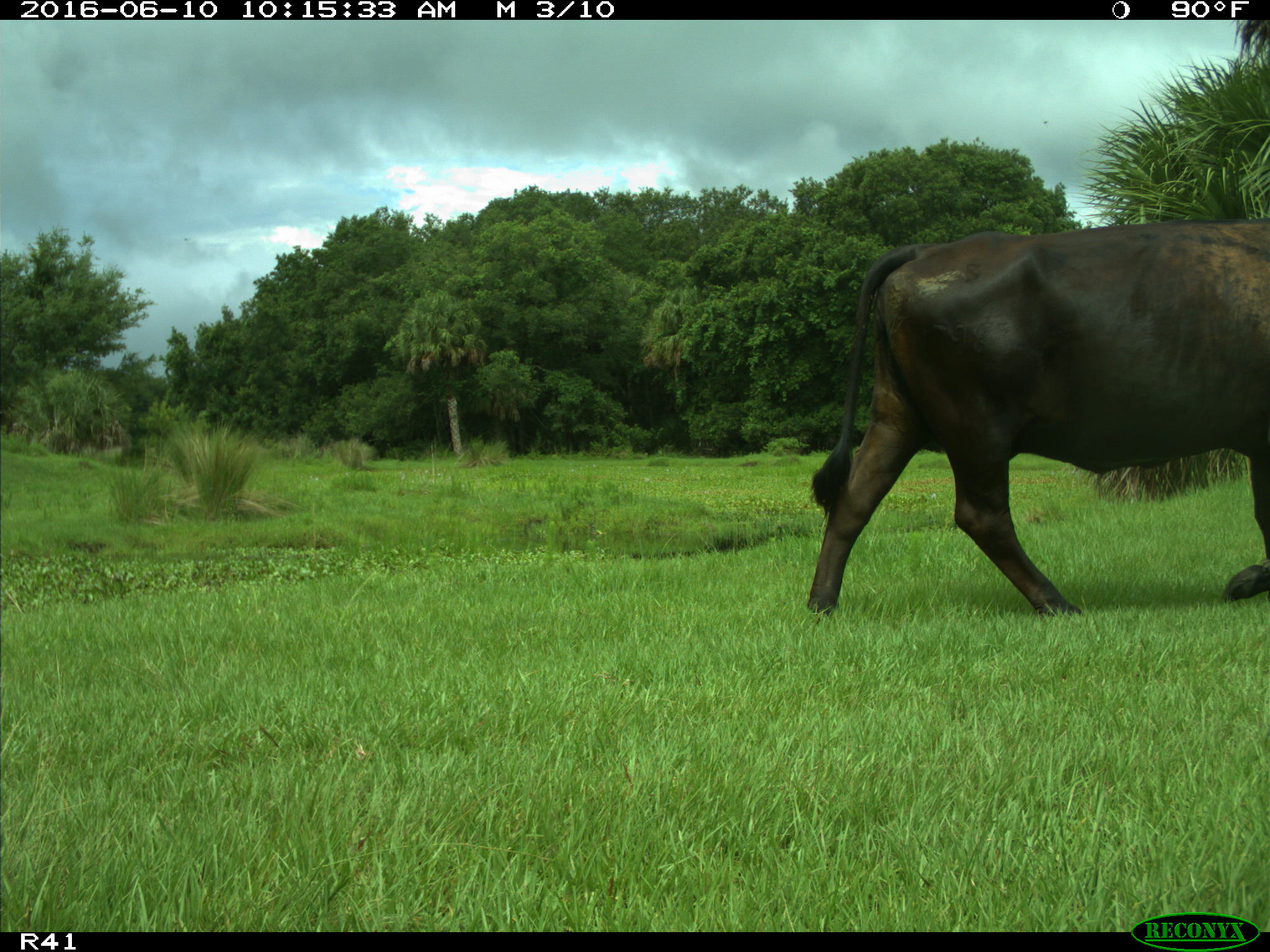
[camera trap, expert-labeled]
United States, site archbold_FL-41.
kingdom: Animalia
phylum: Chordata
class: Mammalia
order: Artiodactyla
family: Bovidae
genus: Bos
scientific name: Bos taurus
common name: domestic cow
Bos taurus (domestic cow).